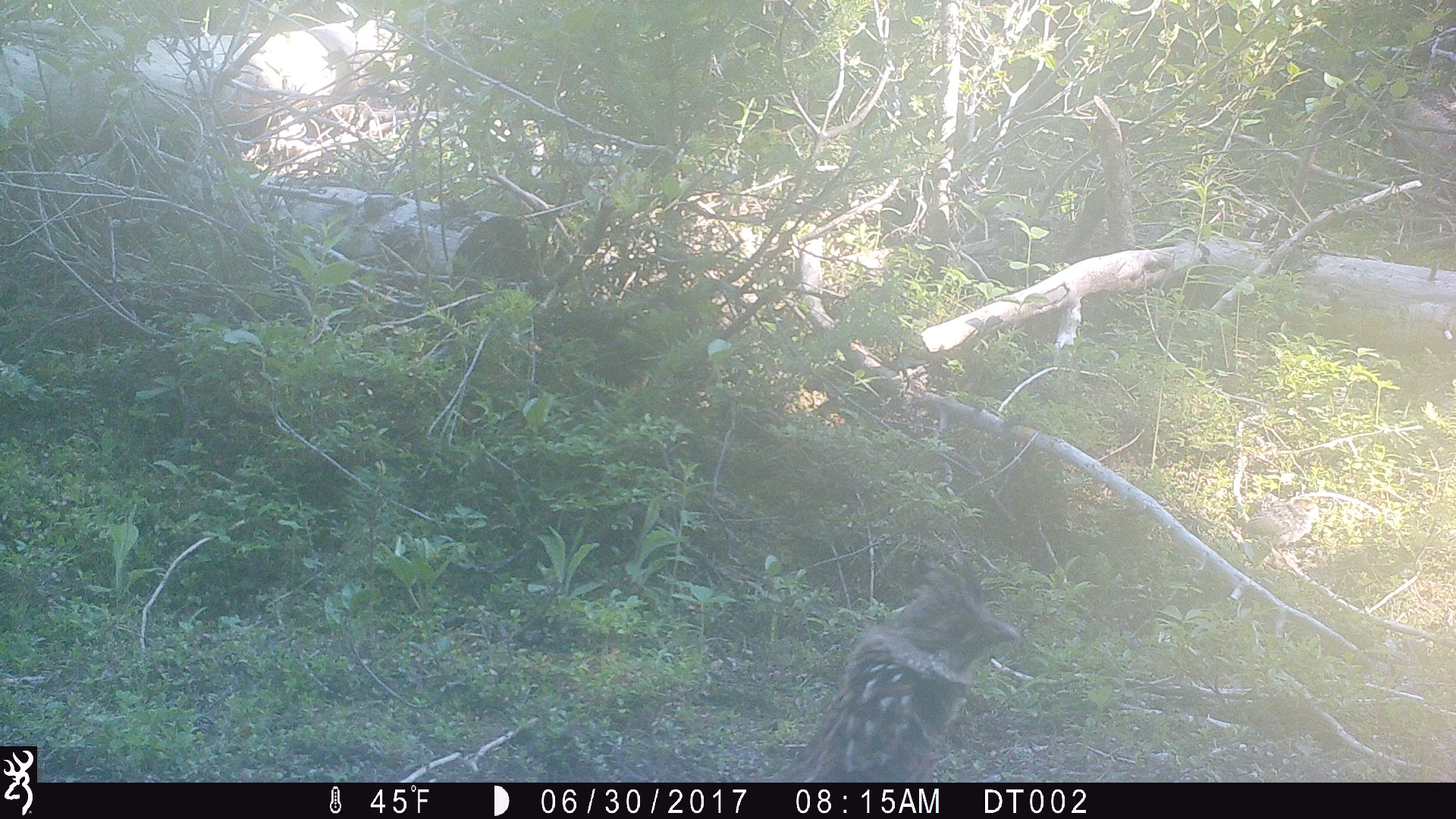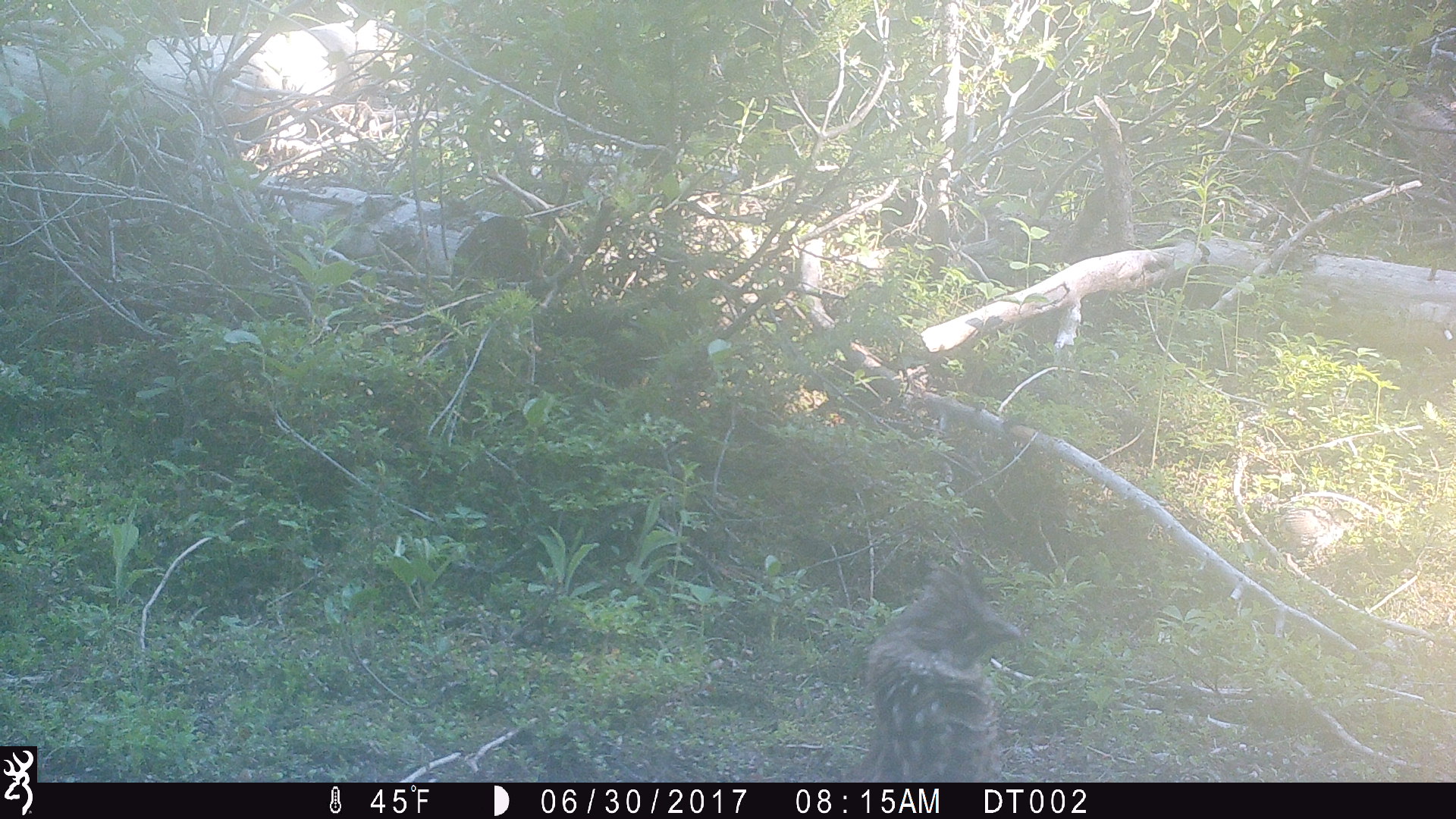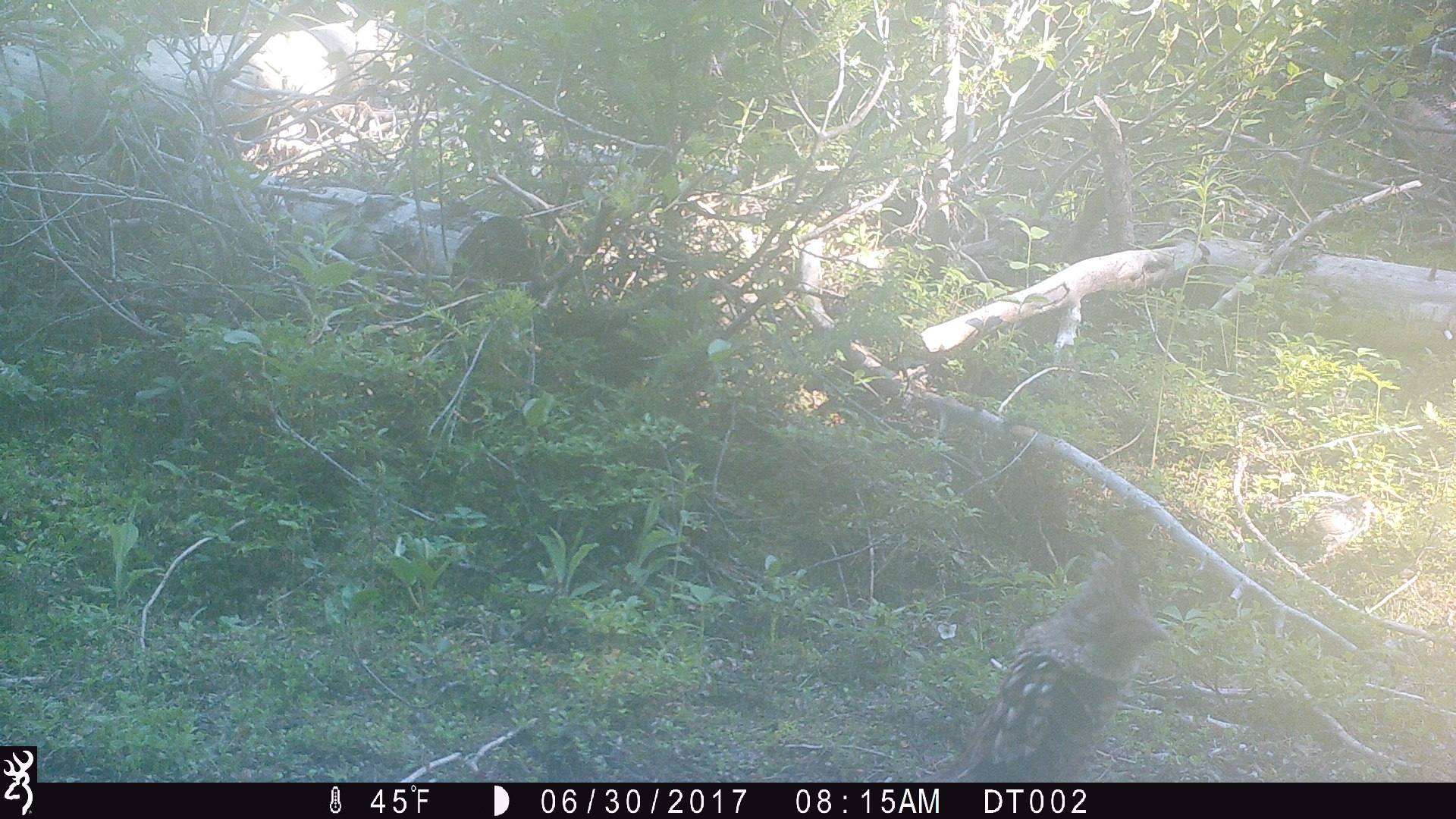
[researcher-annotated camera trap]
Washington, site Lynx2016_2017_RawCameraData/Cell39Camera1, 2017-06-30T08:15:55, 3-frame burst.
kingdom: Animalia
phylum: Chordata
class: Aves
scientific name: Aves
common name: birds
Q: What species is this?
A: Aves (birds).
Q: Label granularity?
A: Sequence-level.